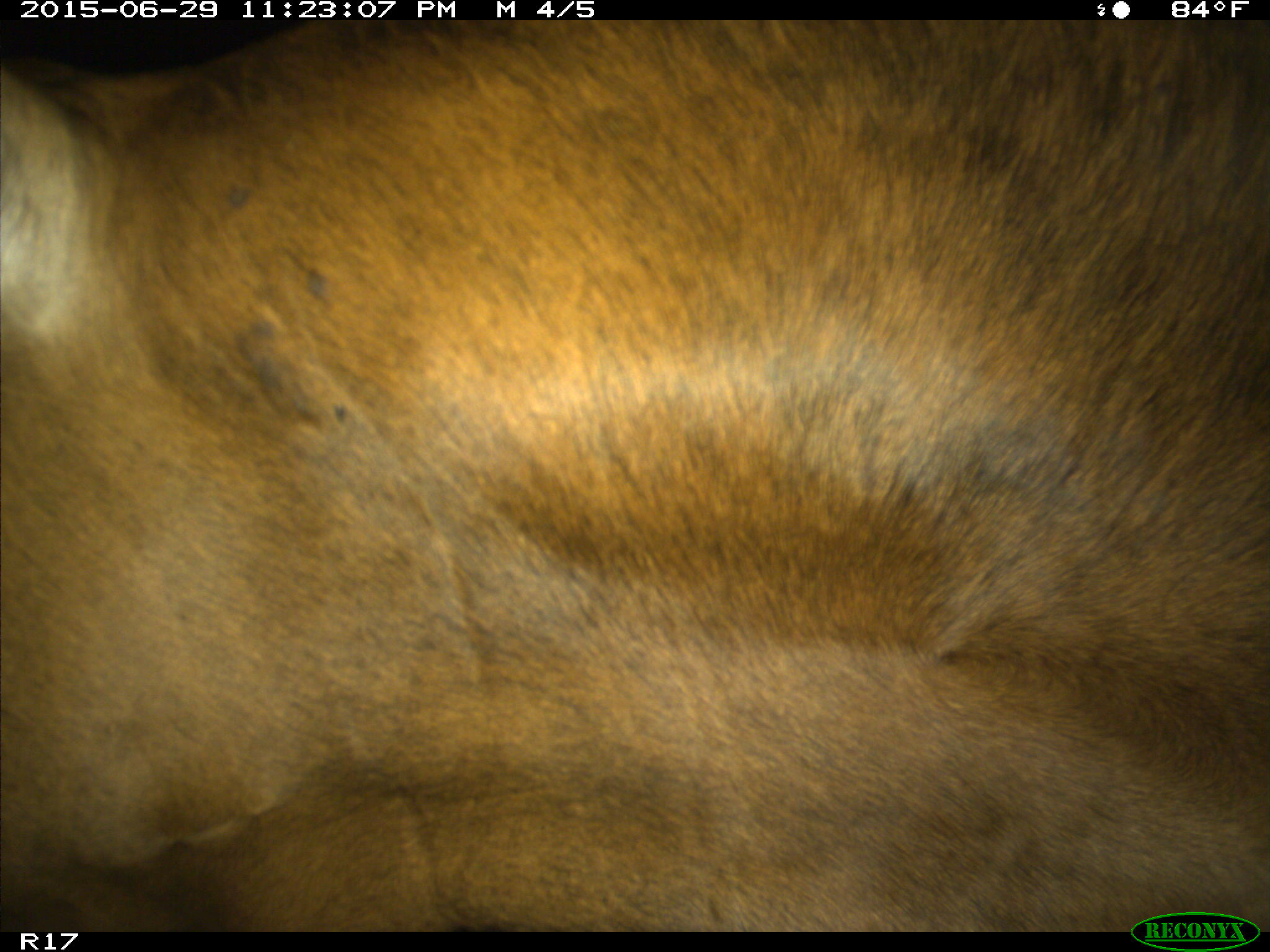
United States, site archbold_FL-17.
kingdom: Animalia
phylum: Chordata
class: Mammalia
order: Artiodactyla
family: Bovidae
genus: Bos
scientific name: Bos taurus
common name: domestic cow